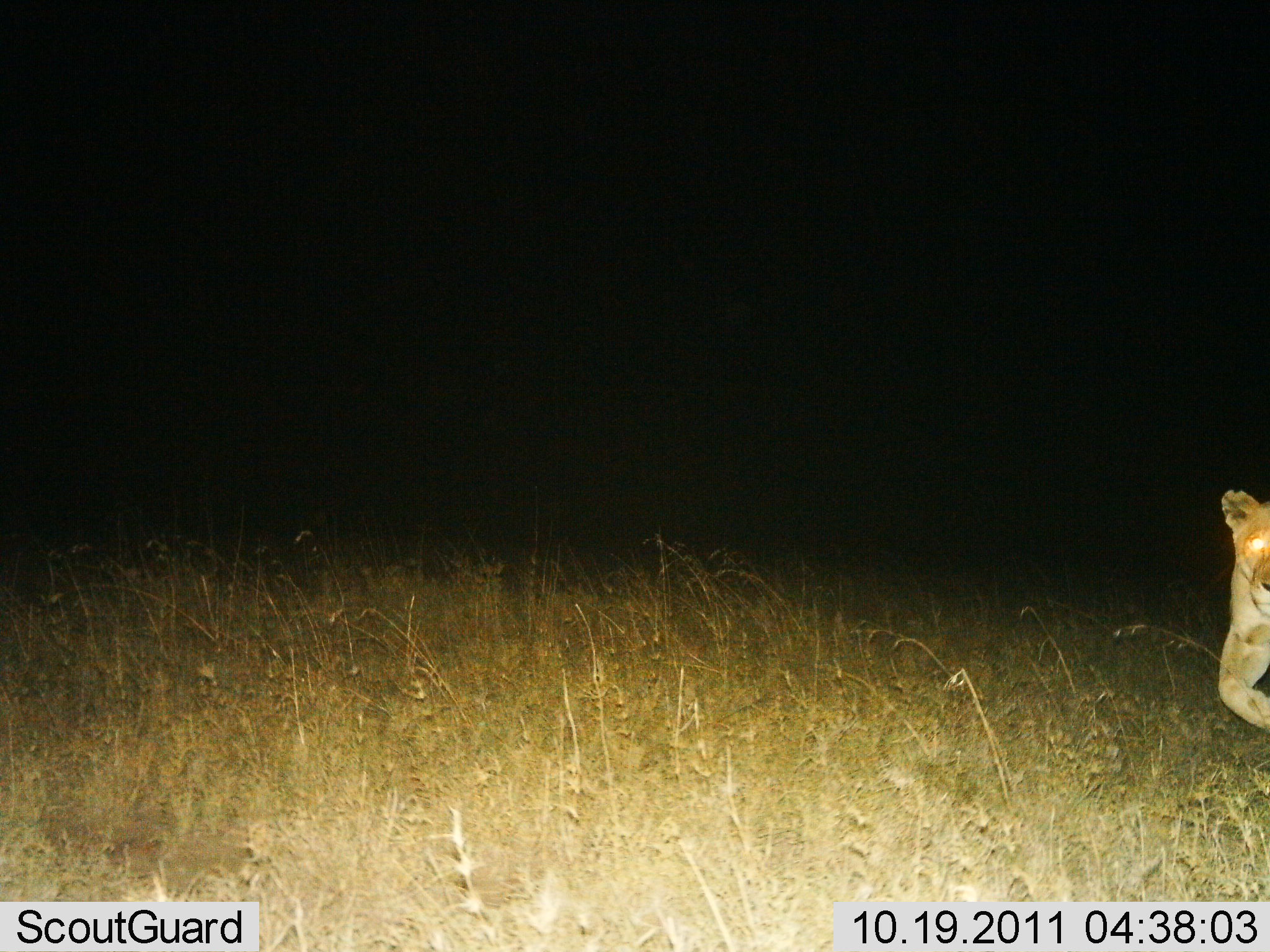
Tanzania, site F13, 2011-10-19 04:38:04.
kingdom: Animalia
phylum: Chordata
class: Mammalia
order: Carnivora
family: Felidae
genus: Panthera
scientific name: Panthera leo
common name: lion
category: lionfemale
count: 1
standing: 0%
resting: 0%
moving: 93%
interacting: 0%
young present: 0%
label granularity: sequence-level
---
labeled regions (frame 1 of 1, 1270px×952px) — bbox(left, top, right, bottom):
animal: bbox(1218, 488, 1270, 734)